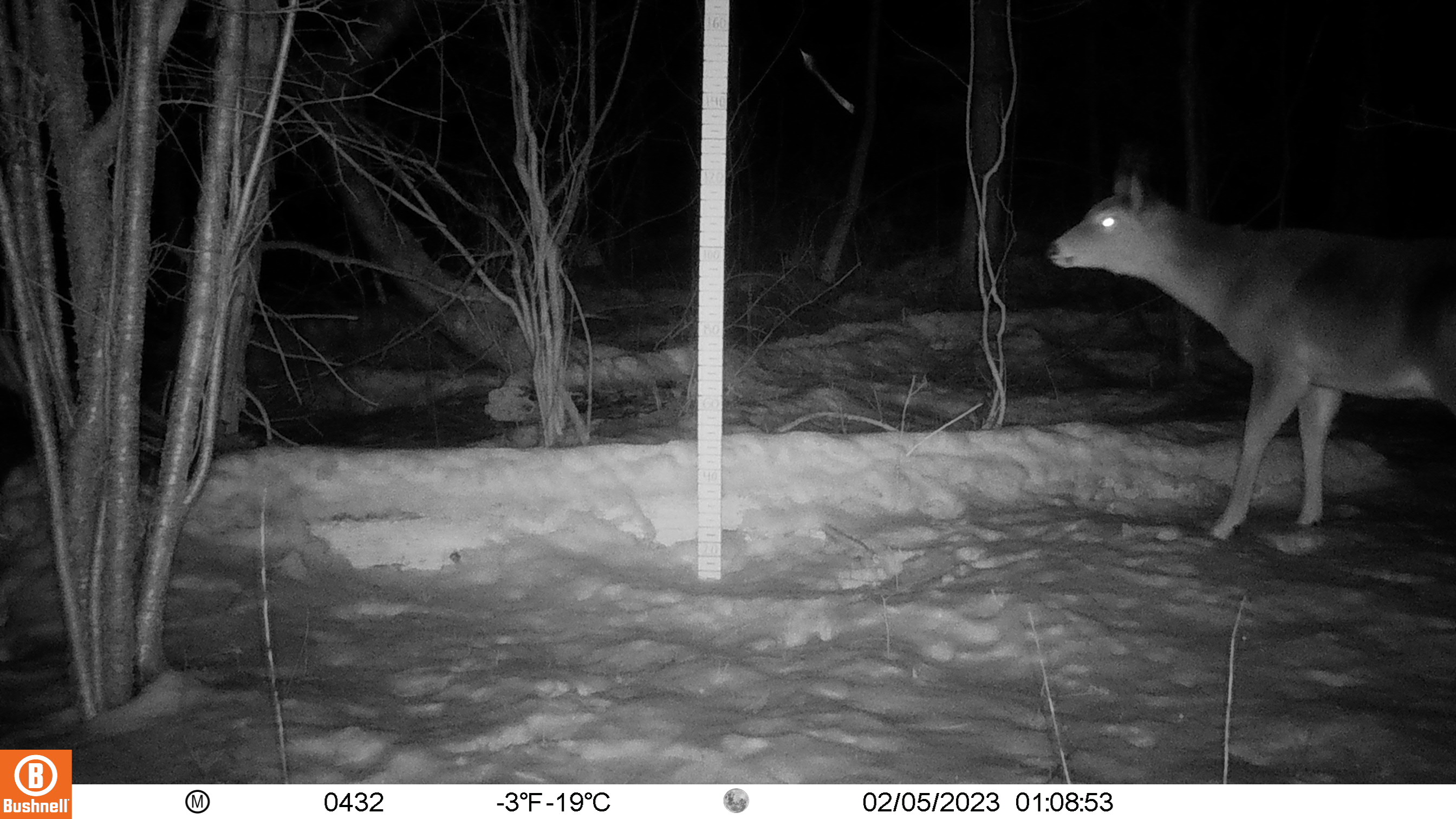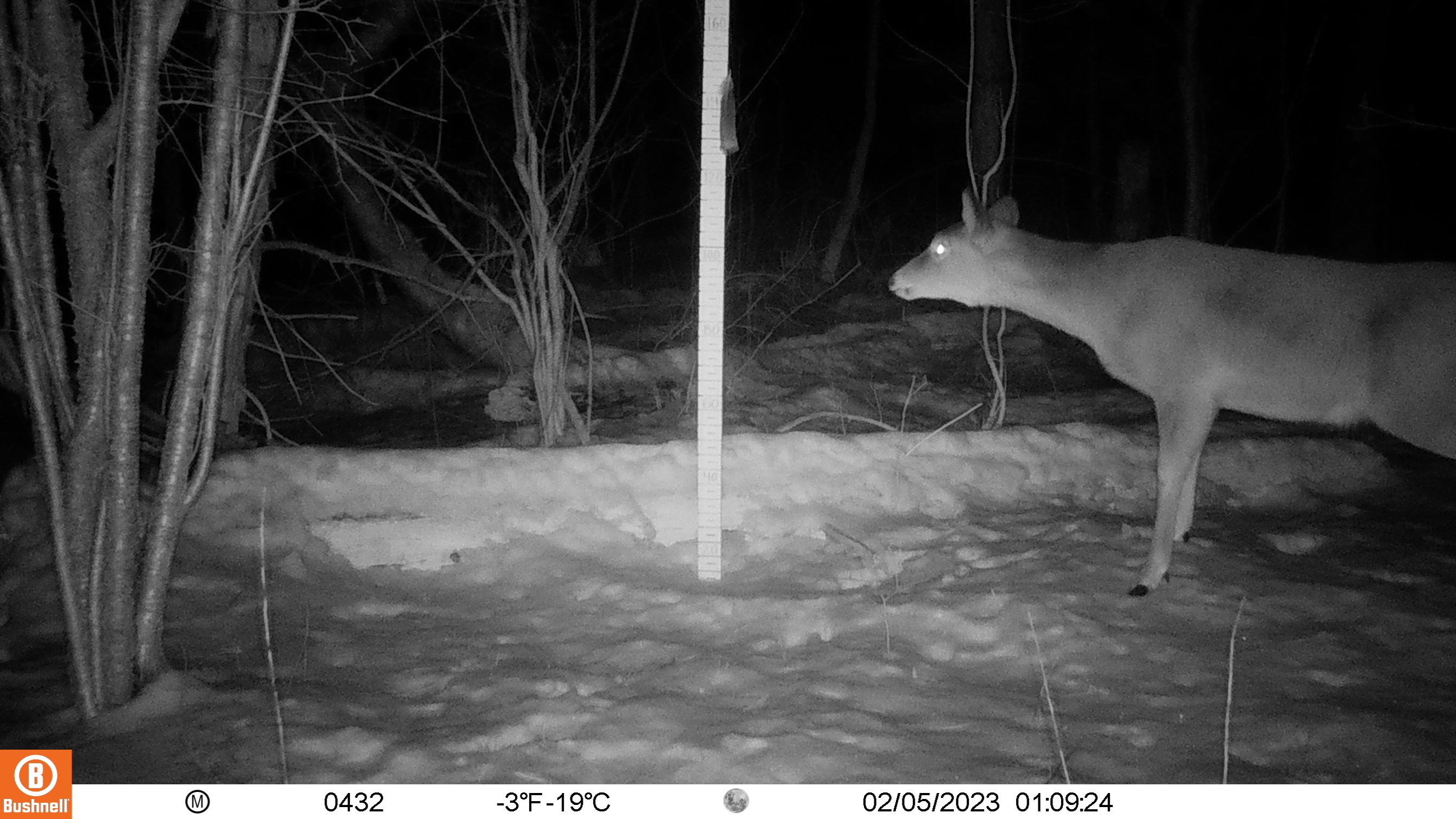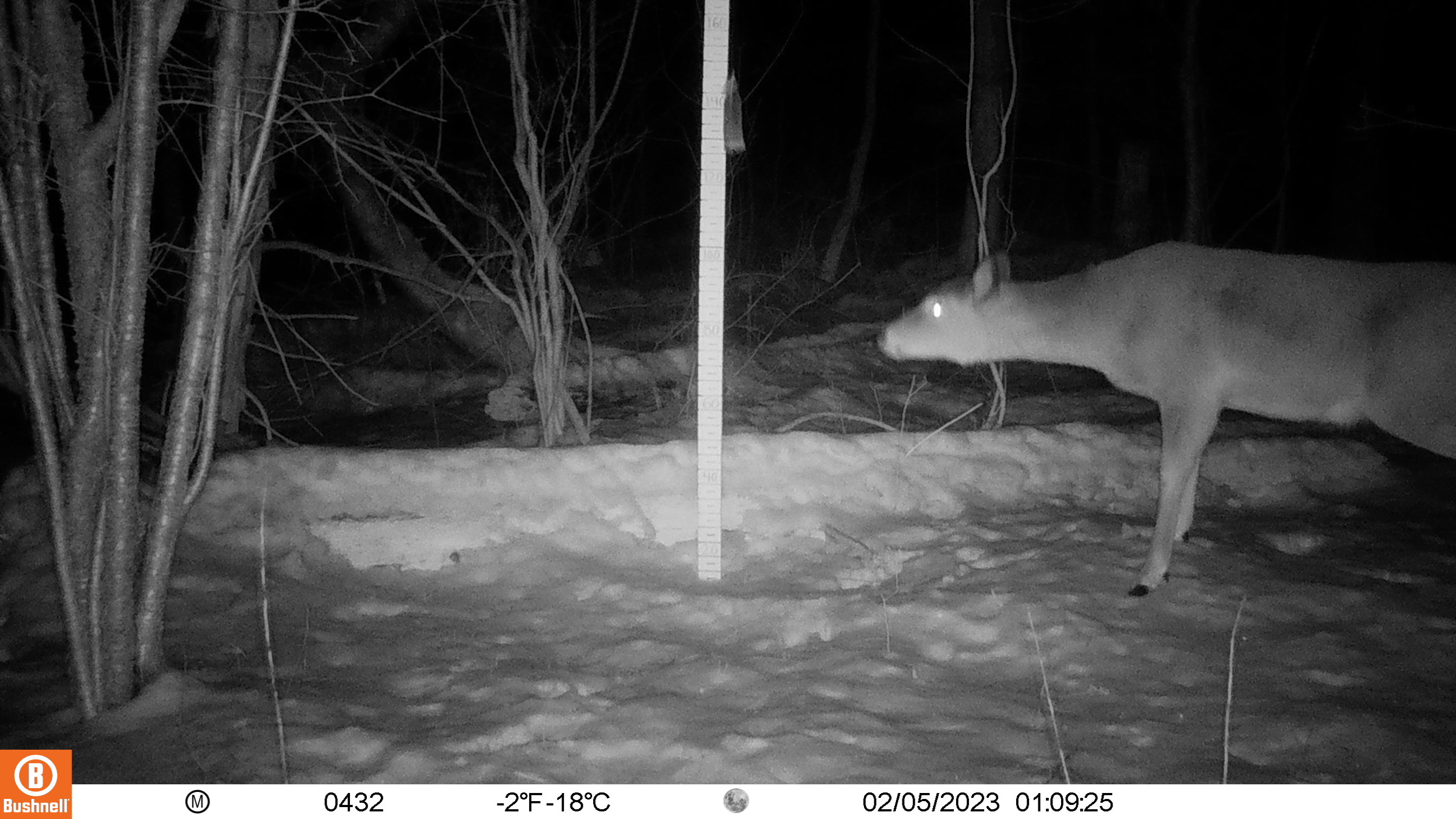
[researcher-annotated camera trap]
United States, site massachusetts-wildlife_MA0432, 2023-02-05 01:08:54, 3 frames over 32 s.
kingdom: Animalia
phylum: Chordata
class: Mammalia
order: Artiodactyla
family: Cervidae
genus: Odocoileus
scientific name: Odocoileus virginianus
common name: white-tailed deer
White-tailed deer (Odocoileus virginianus).